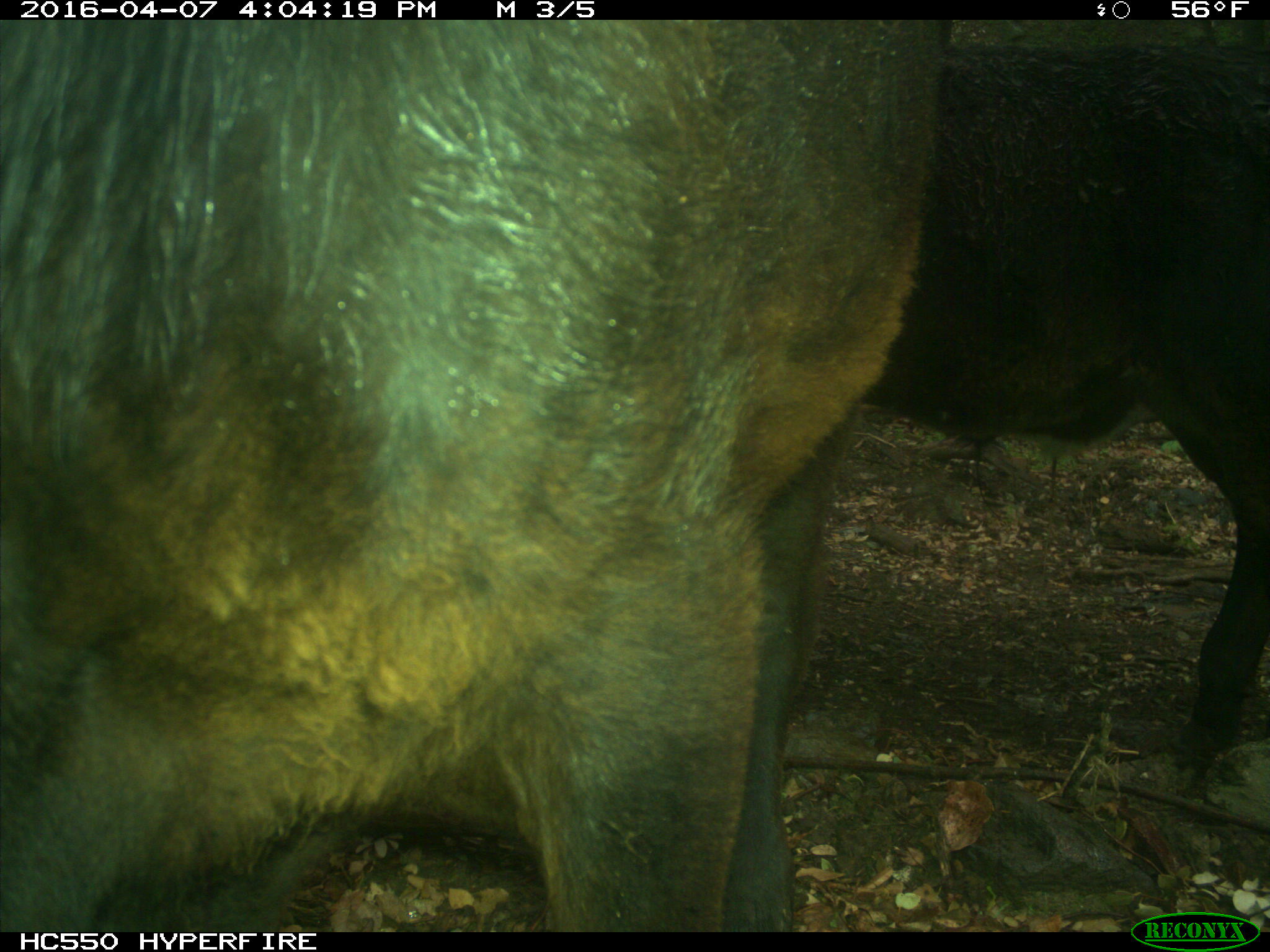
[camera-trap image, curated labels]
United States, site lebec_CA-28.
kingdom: Animalia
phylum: Chordata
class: Mammalia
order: Artiodactyla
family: Bovidae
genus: Bos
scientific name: Bos taurus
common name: domestic cow